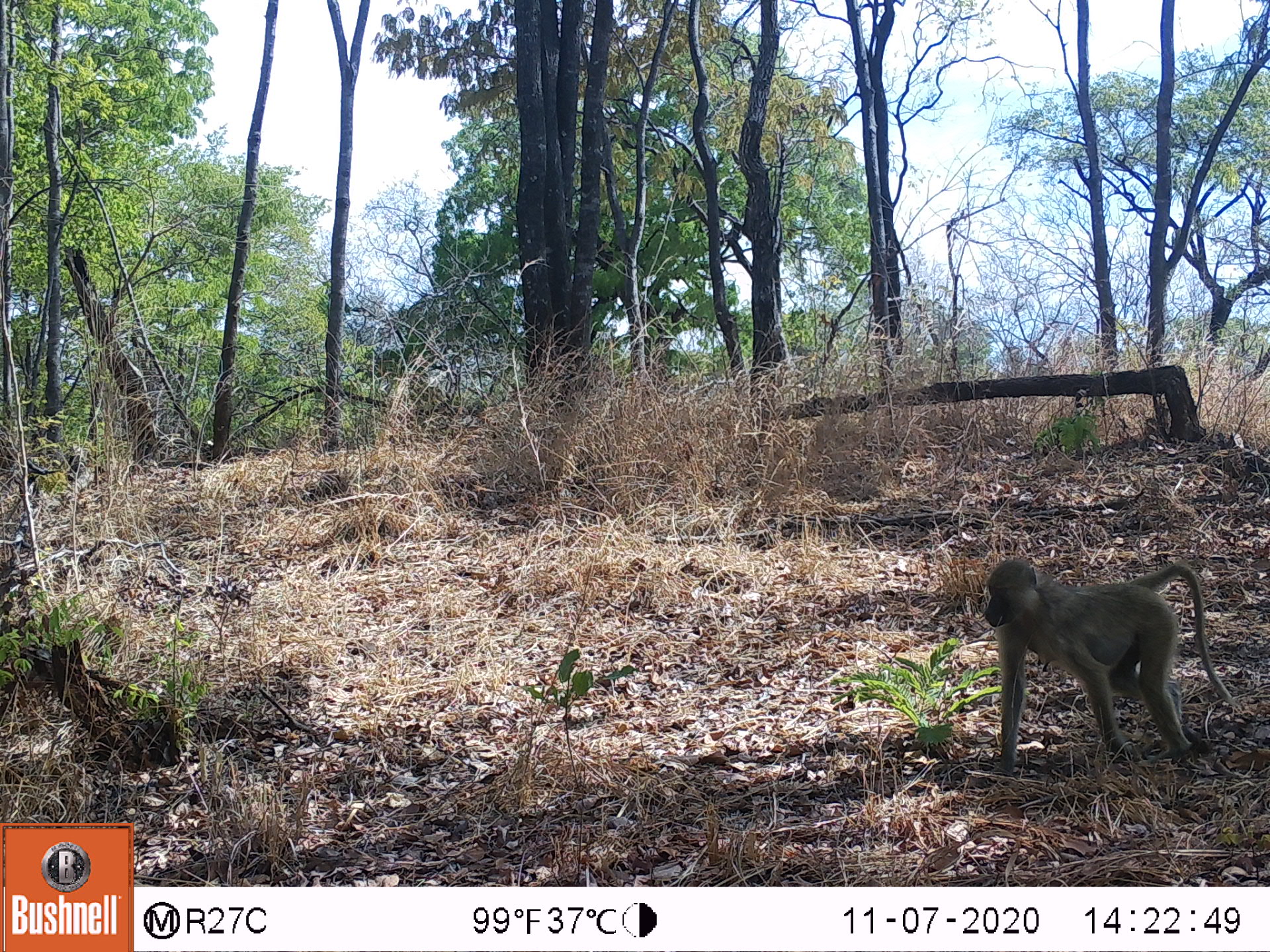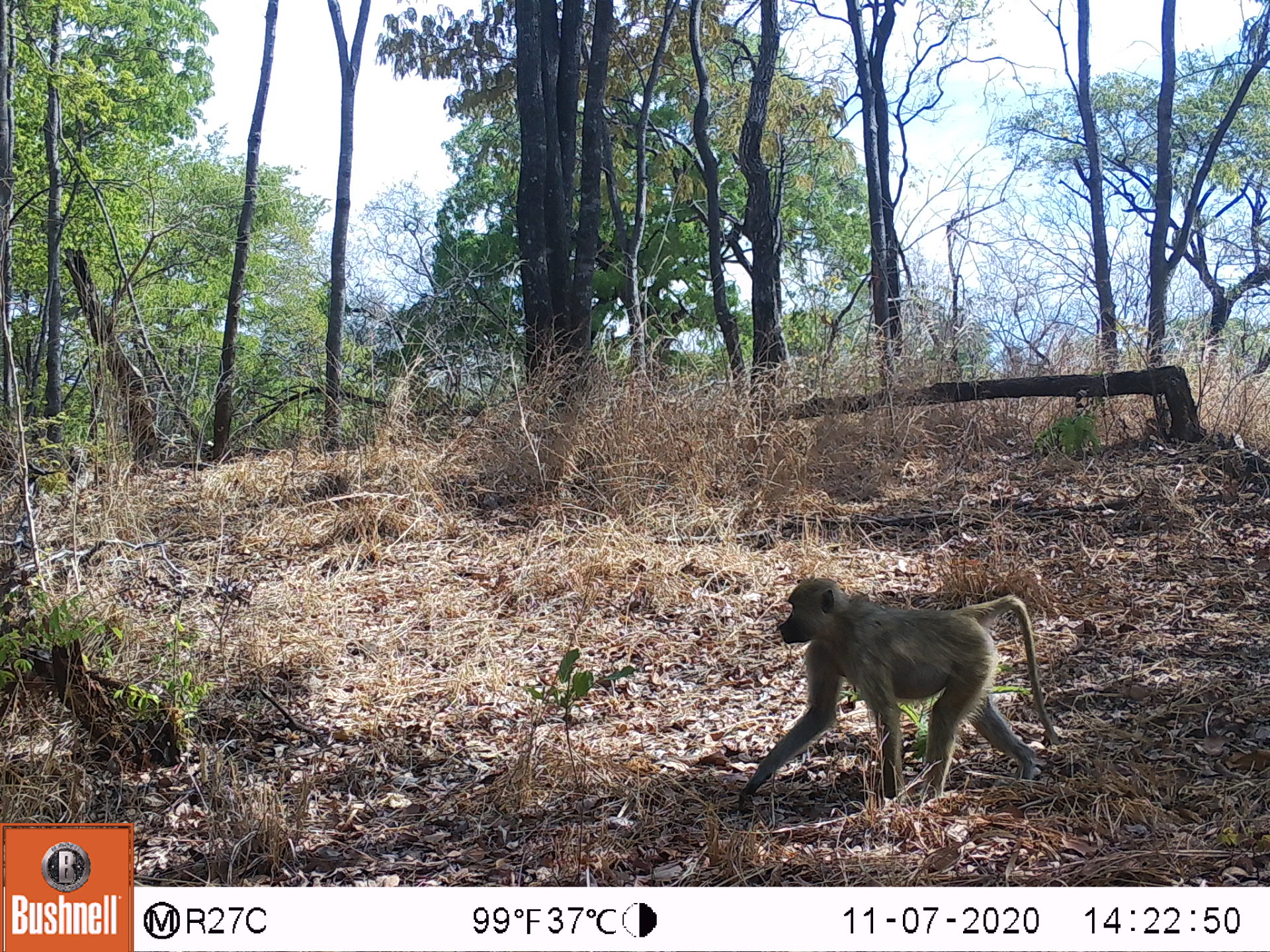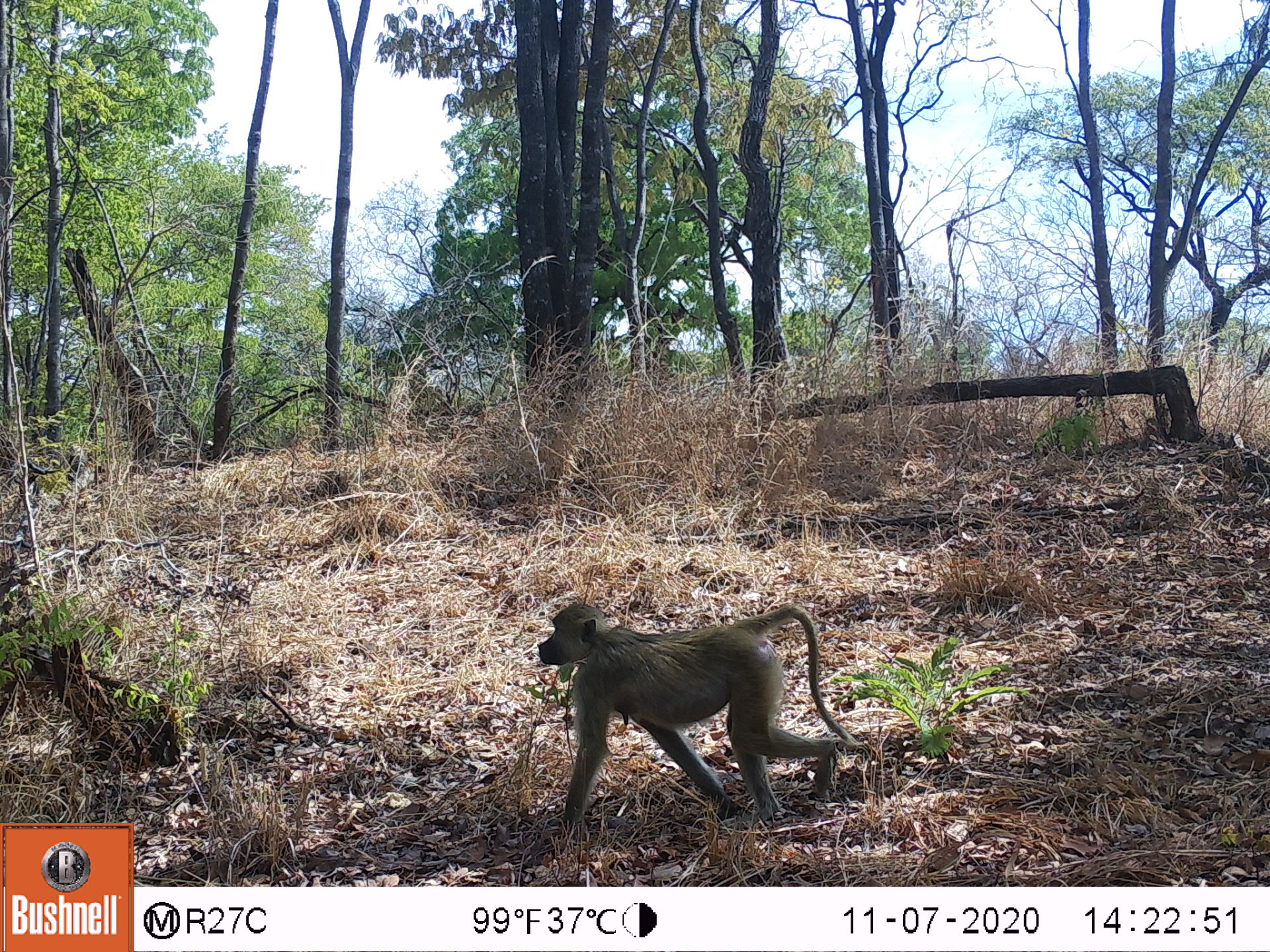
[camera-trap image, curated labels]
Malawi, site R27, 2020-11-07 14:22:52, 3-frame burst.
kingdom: Animalia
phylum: Chordata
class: Mammalia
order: Primates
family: Cercopithecidae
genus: Papio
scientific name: Papio cynocephalus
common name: yellow baboon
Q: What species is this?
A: Yellow baboon (Papio cynocephalus).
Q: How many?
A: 1.